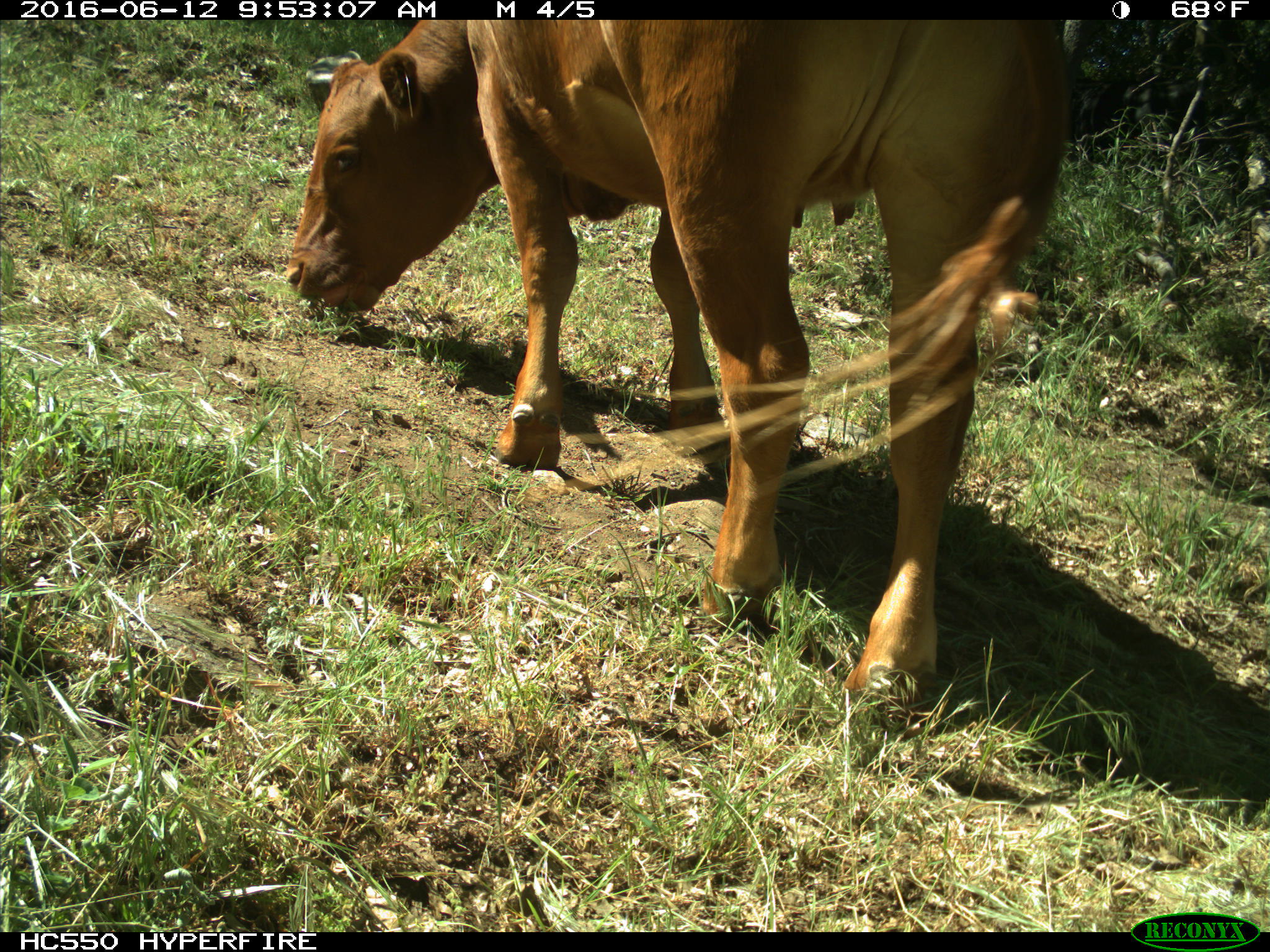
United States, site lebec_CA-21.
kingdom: Animalia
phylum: Chordata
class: Mammalia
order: Artiodactyla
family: Bovidae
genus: Bos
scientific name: Bos taurus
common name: domestic cow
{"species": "Bos taurus (domestic cow)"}